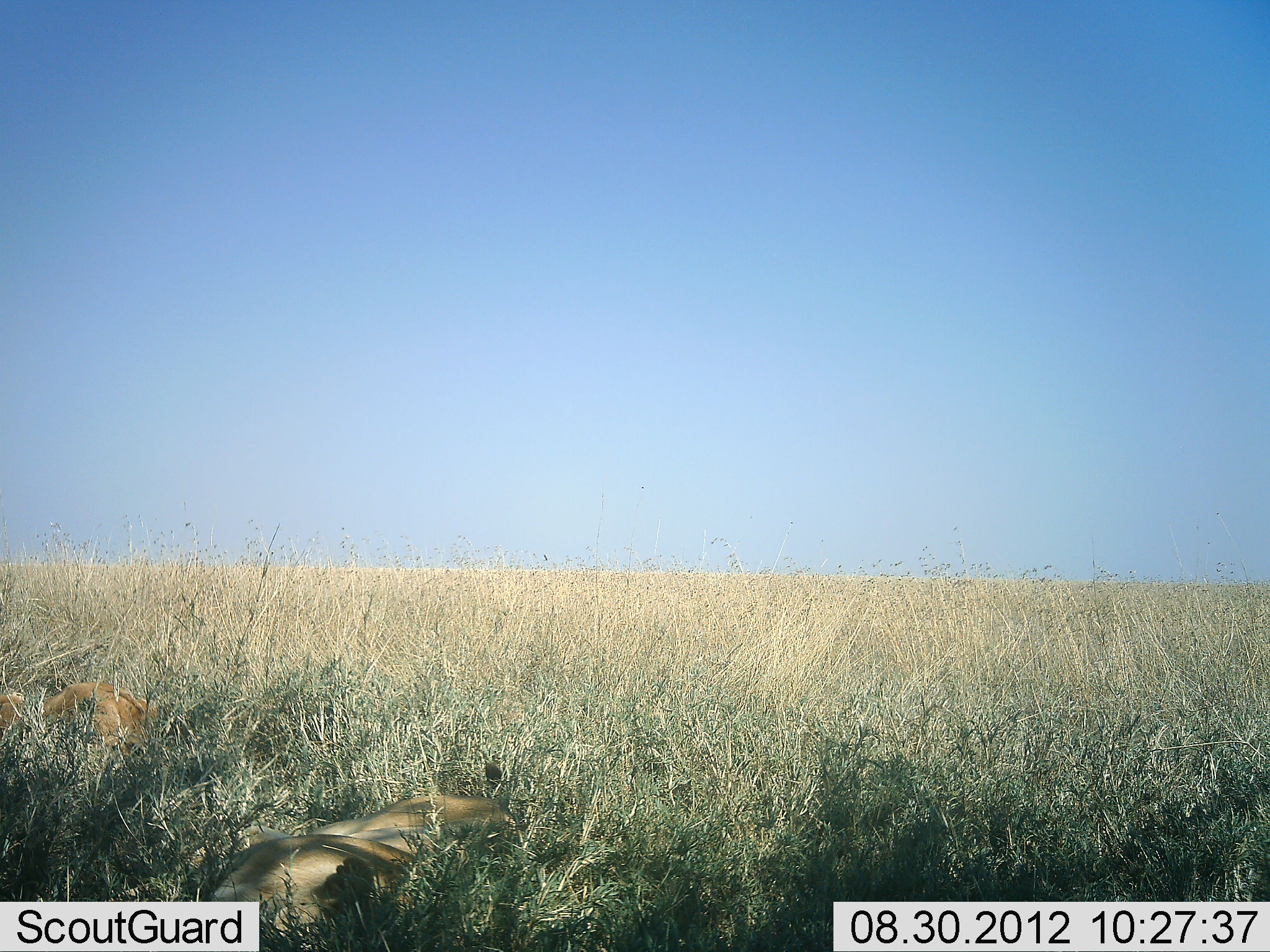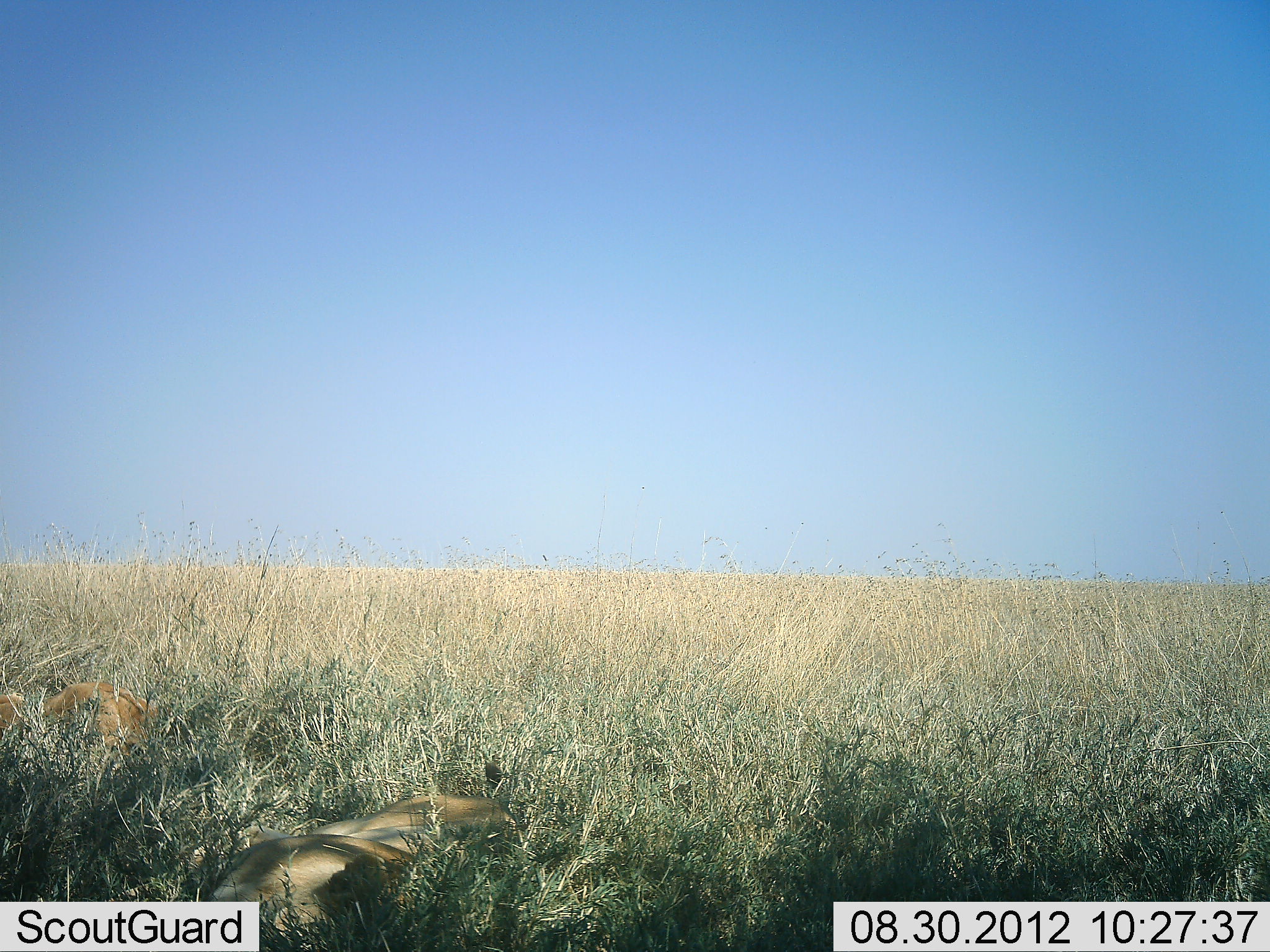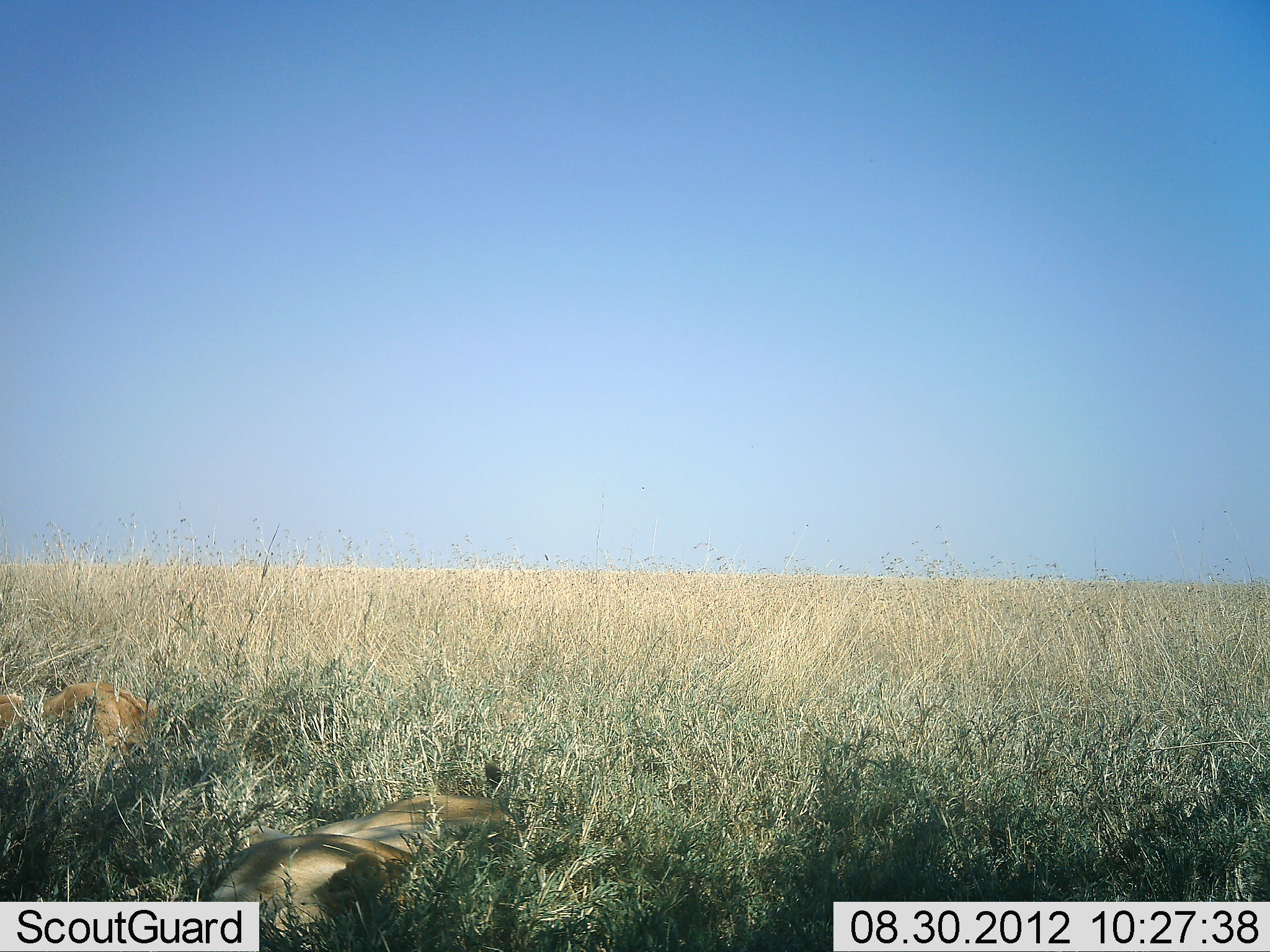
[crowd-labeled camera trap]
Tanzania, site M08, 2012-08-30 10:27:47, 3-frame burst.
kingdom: Animalia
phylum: Chordata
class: Mammalia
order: Carnivora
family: Felidae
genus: Panthera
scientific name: Panthera leo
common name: lion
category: lionfemale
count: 2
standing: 0%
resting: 100%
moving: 0%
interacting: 0%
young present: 10%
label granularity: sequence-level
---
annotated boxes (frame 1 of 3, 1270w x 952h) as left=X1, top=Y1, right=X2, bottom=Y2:
animal: left=198, top=762, right=540, bottom=952; left=0, top=678, right=152, bottom=754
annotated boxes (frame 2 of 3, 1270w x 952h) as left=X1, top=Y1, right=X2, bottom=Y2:
animal: left=210, top=761, right=520, bottom=952; left=0, top=680, right=159, bottom=751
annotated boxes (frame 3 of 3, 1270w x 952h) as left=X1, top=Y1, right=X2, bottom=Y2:
animal: left=205, top=761, right=511, bottom=952; left=0, top=682, right=148, bottom=760